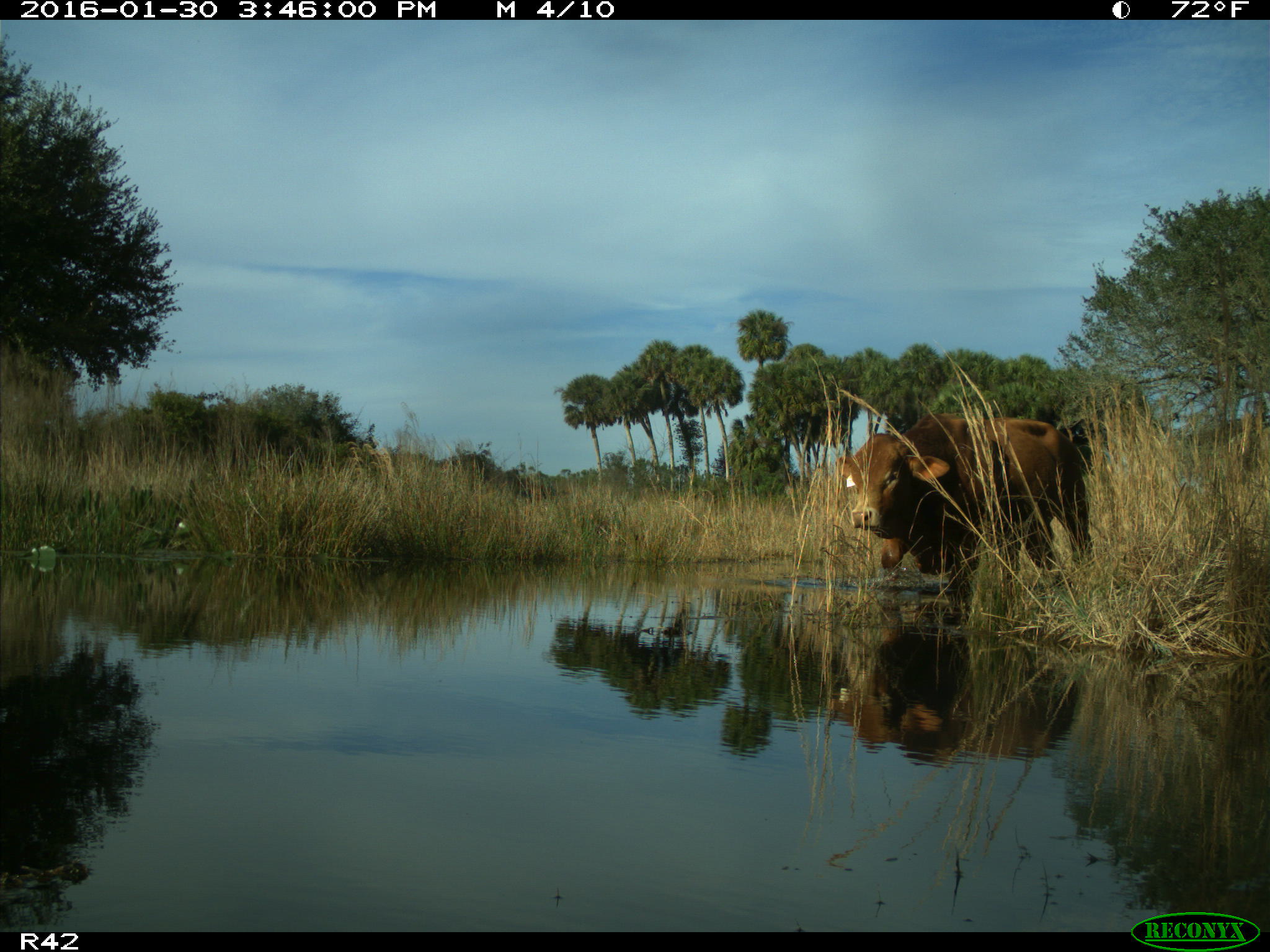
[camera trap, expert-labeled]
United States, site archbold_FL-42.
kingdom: Animalia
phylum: Chordata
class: Mammalia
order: Artiodactyla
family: Bovidae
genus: Bos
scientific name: Bos taurus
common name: domestic cow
Bos taurus (domestic cow).